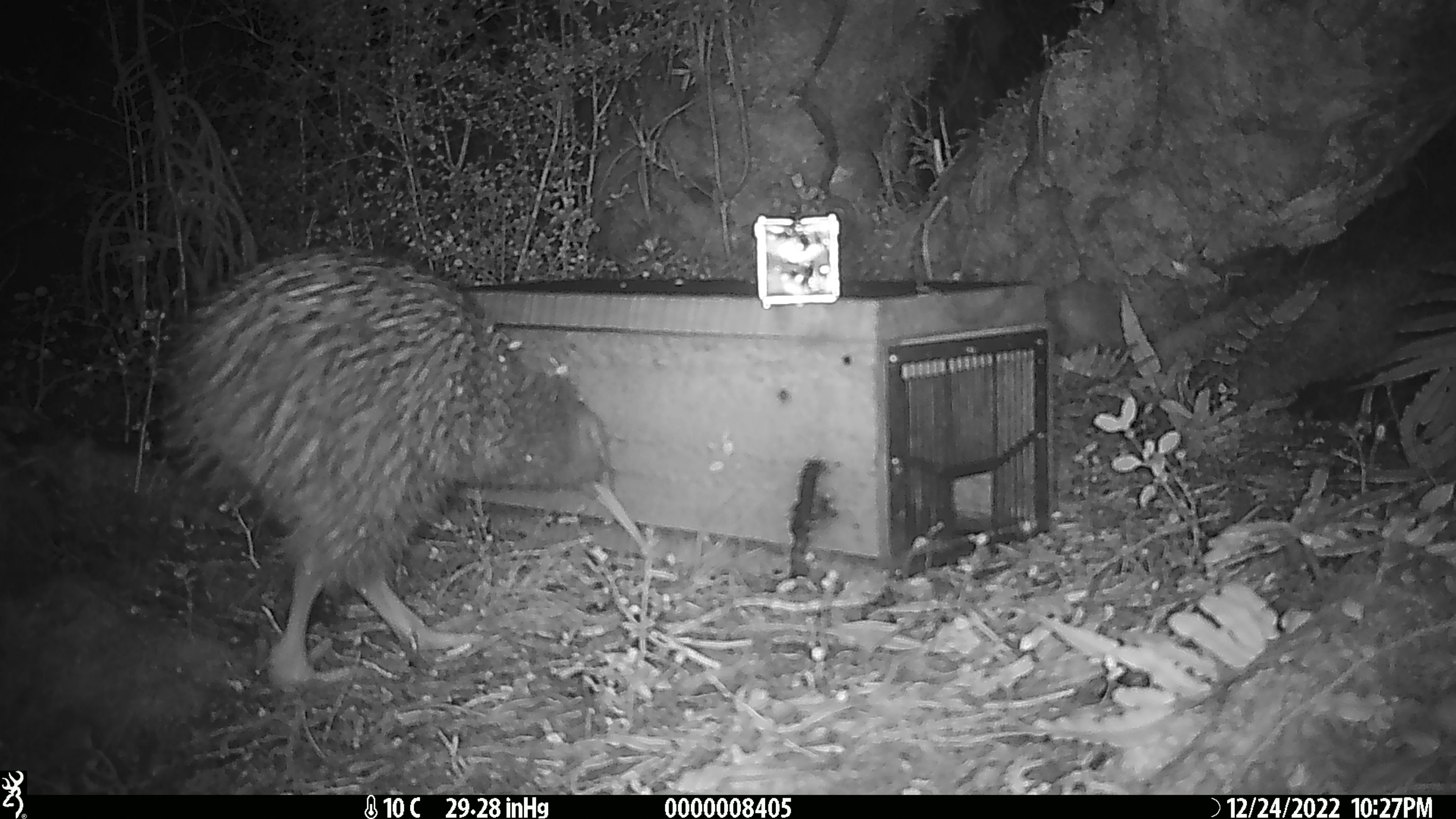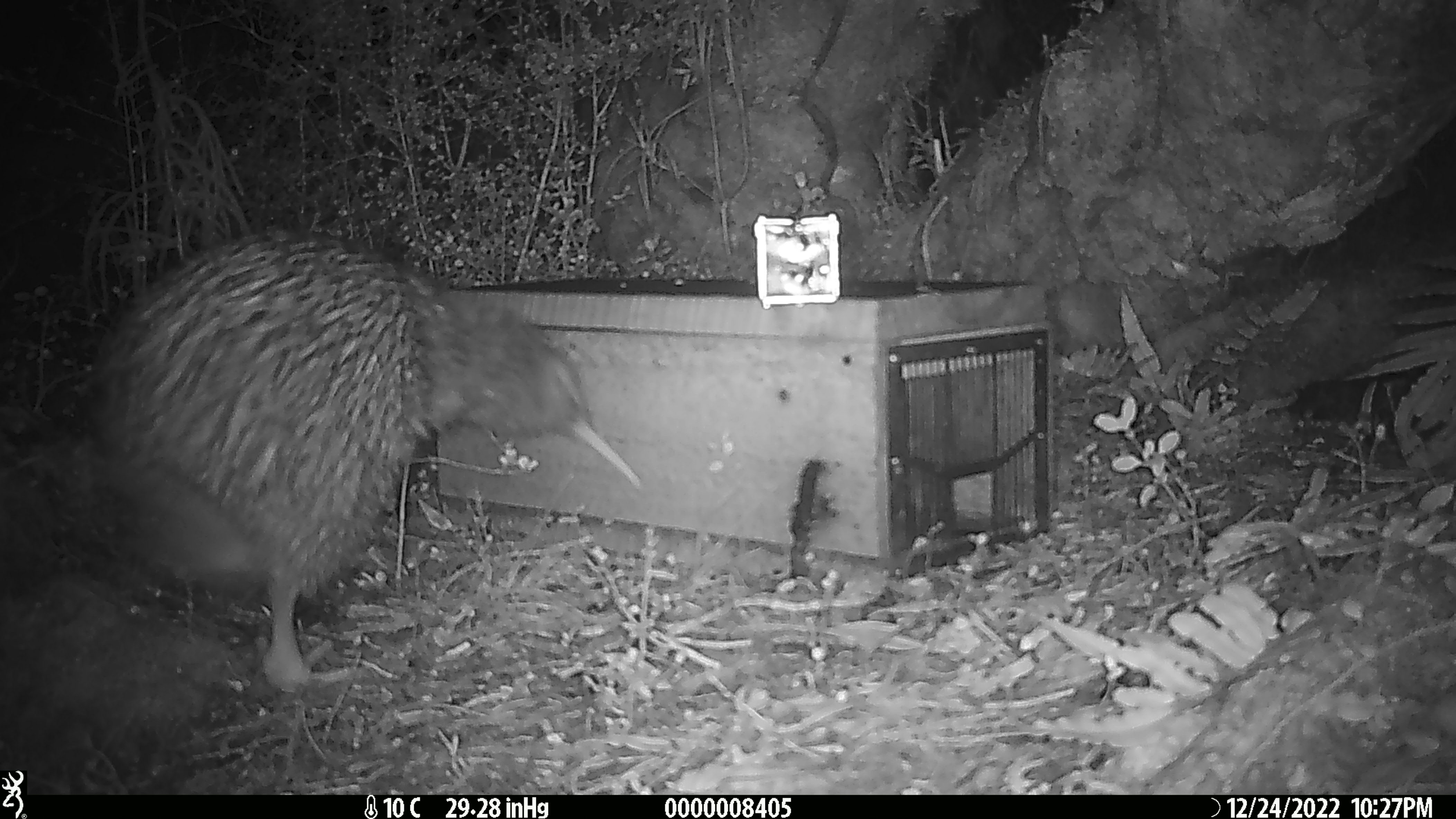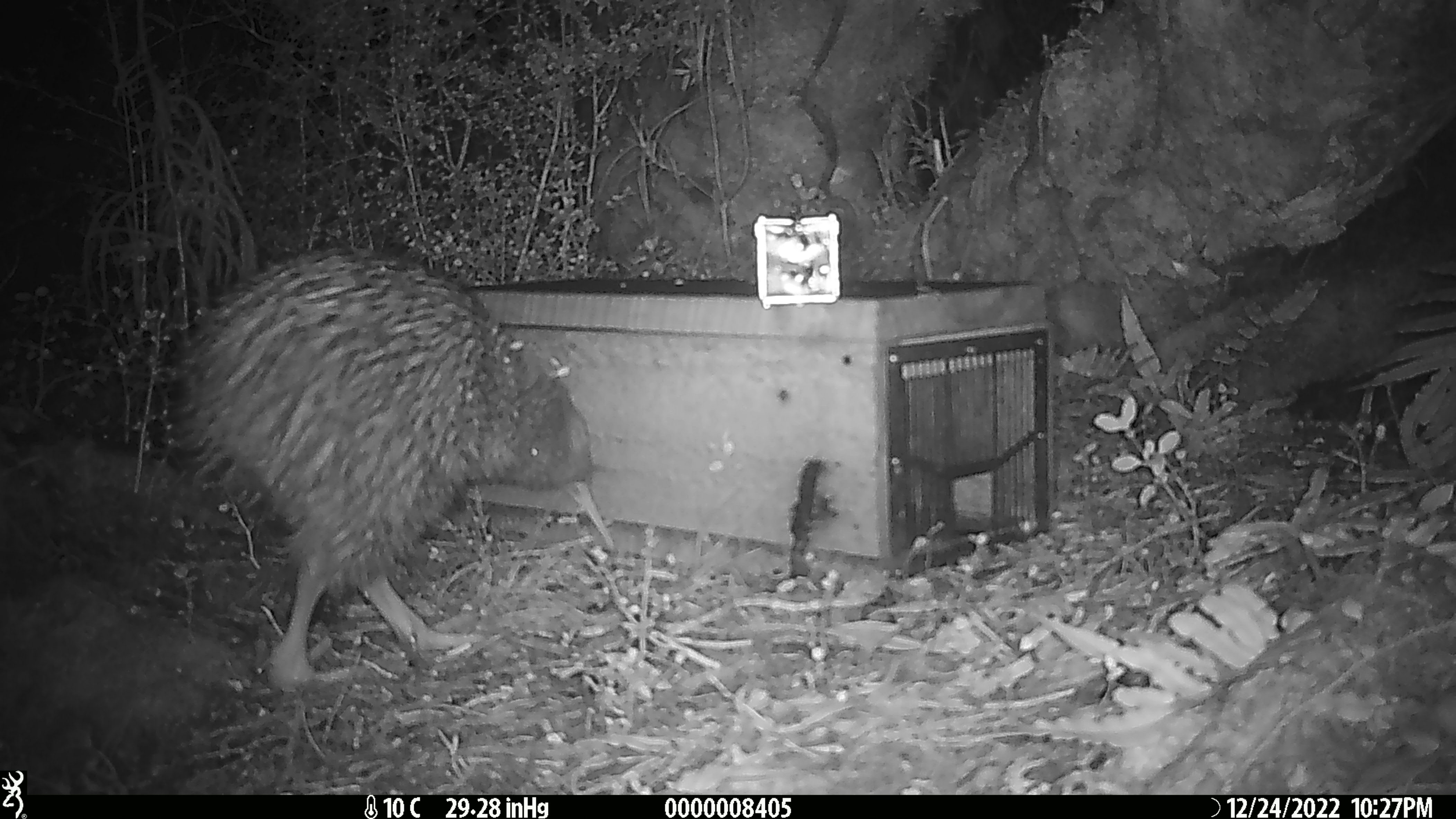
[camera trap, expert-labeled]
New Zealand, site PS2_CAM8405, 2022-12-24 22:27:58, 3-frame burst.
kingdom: Animalia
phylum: Chordata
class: Aves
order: Apterygiformes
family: Apterygidae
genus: Apteryx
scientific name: Apteryx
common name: kiwi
Kiwi (Apteryx).